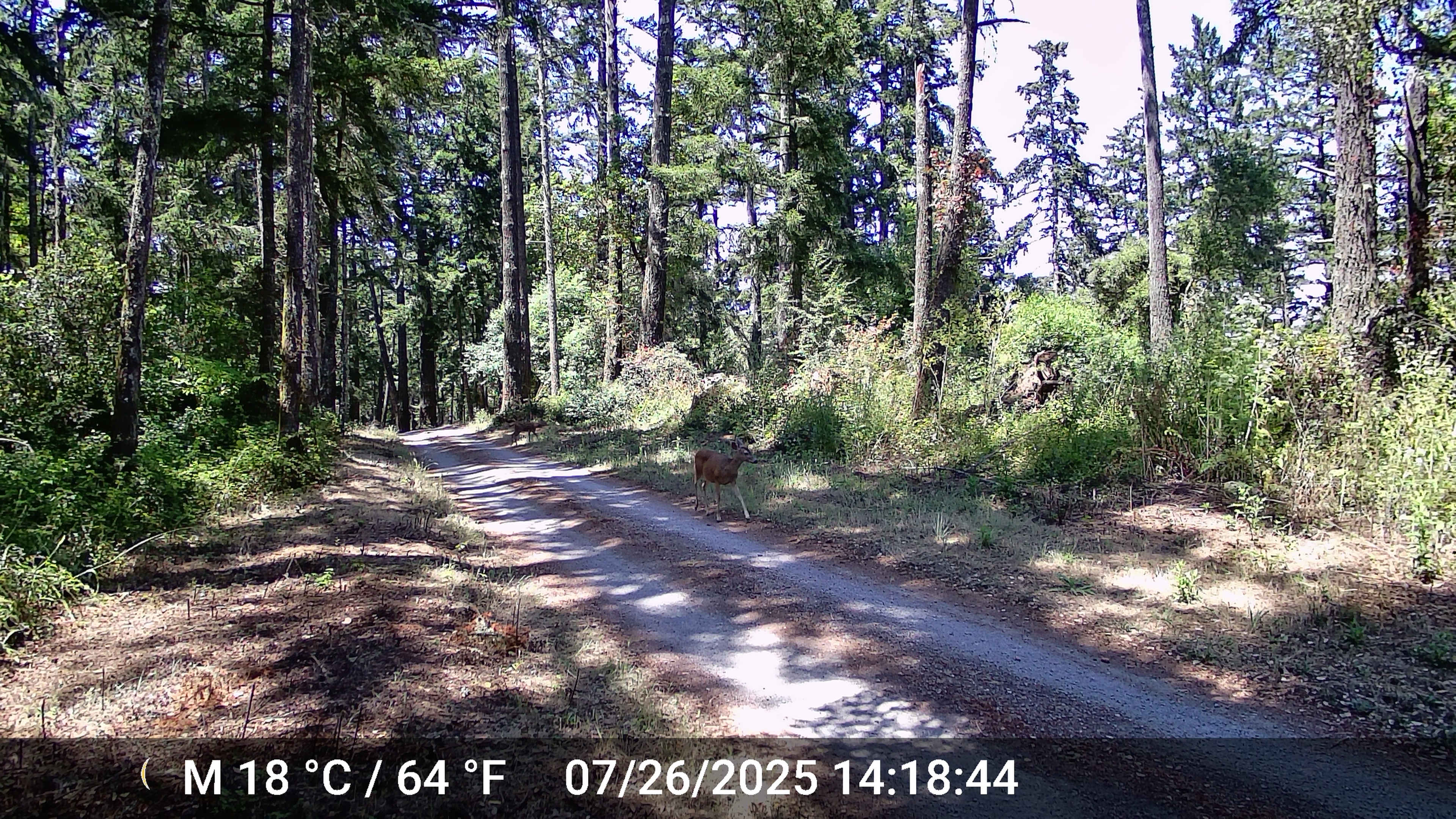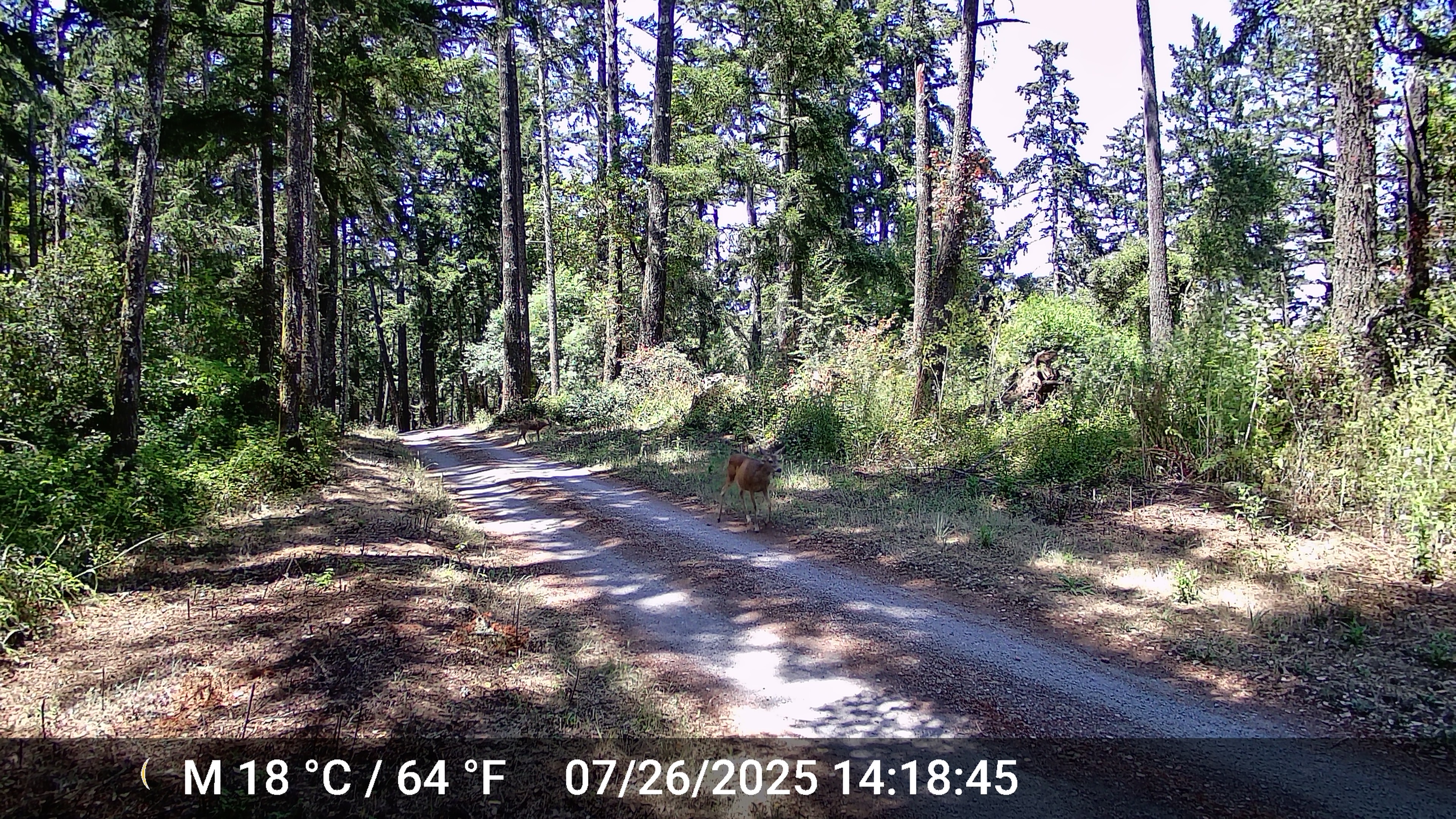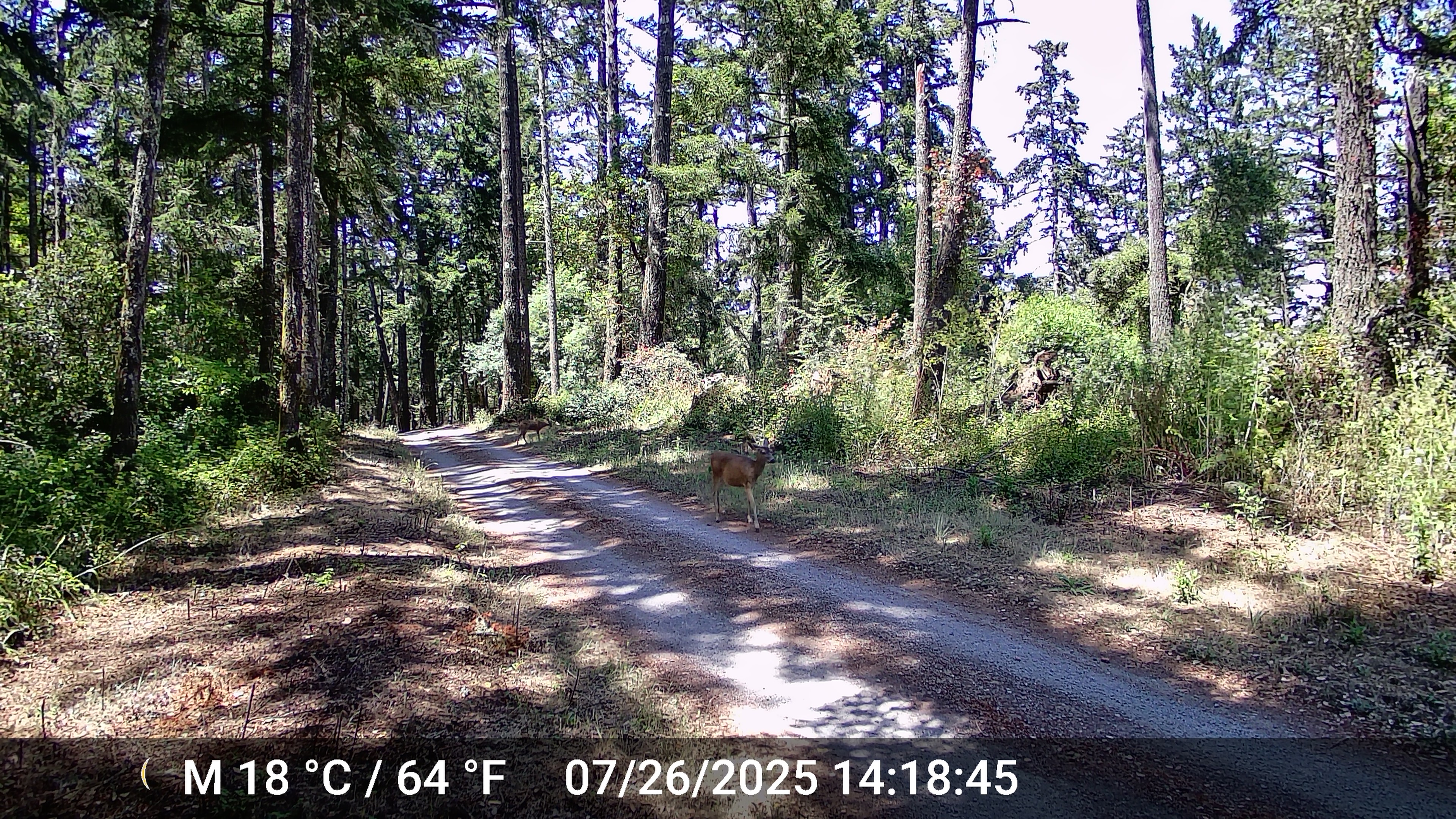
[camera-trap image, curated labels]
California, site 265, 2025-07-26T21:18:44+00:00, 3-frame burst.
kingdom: Animalia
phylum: Chordata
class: Mammalia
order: Artiodactyla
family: Cervidae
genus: Odocoileus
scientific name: Odocoileus hemionus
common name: mule deer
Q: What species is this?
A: Mule deer (Odocoileus hemionus).